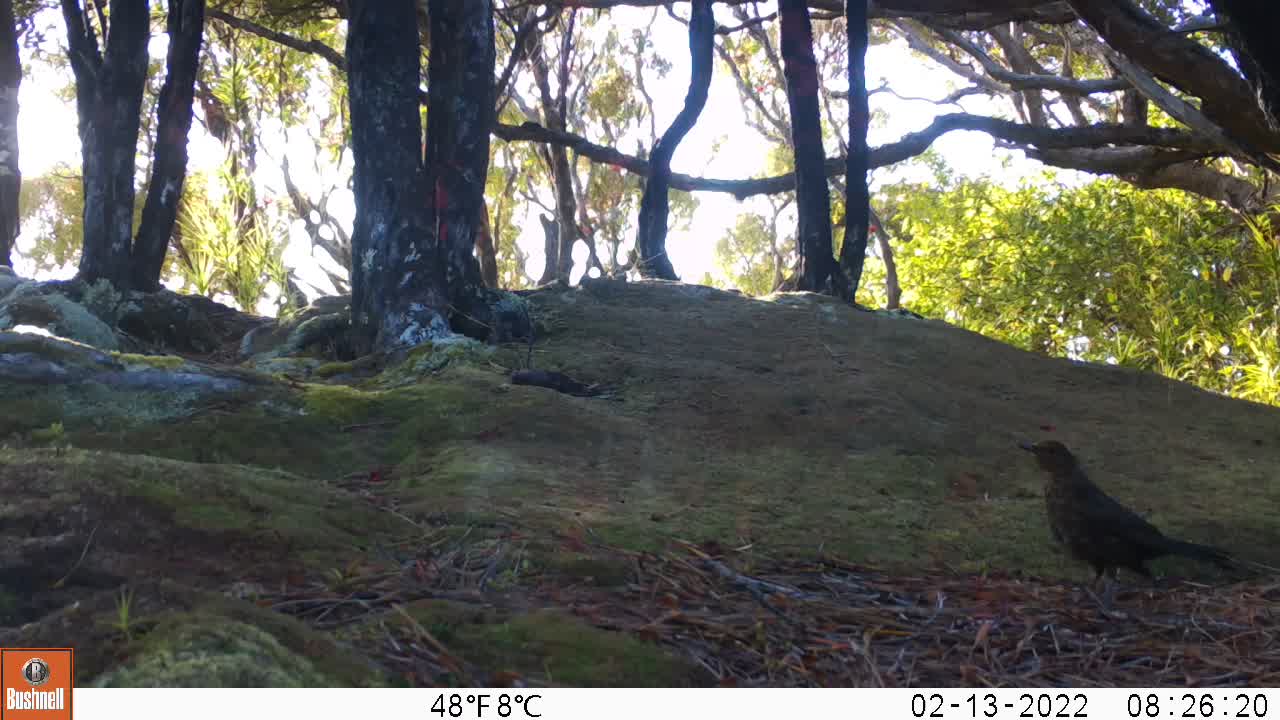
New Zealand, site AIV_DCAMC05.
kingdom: Animalia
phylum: Chordata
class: Aves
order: Passeriformes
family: Turdidae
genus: Turdus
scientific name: Turdus merula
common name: eurasian blackbird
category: blackbird